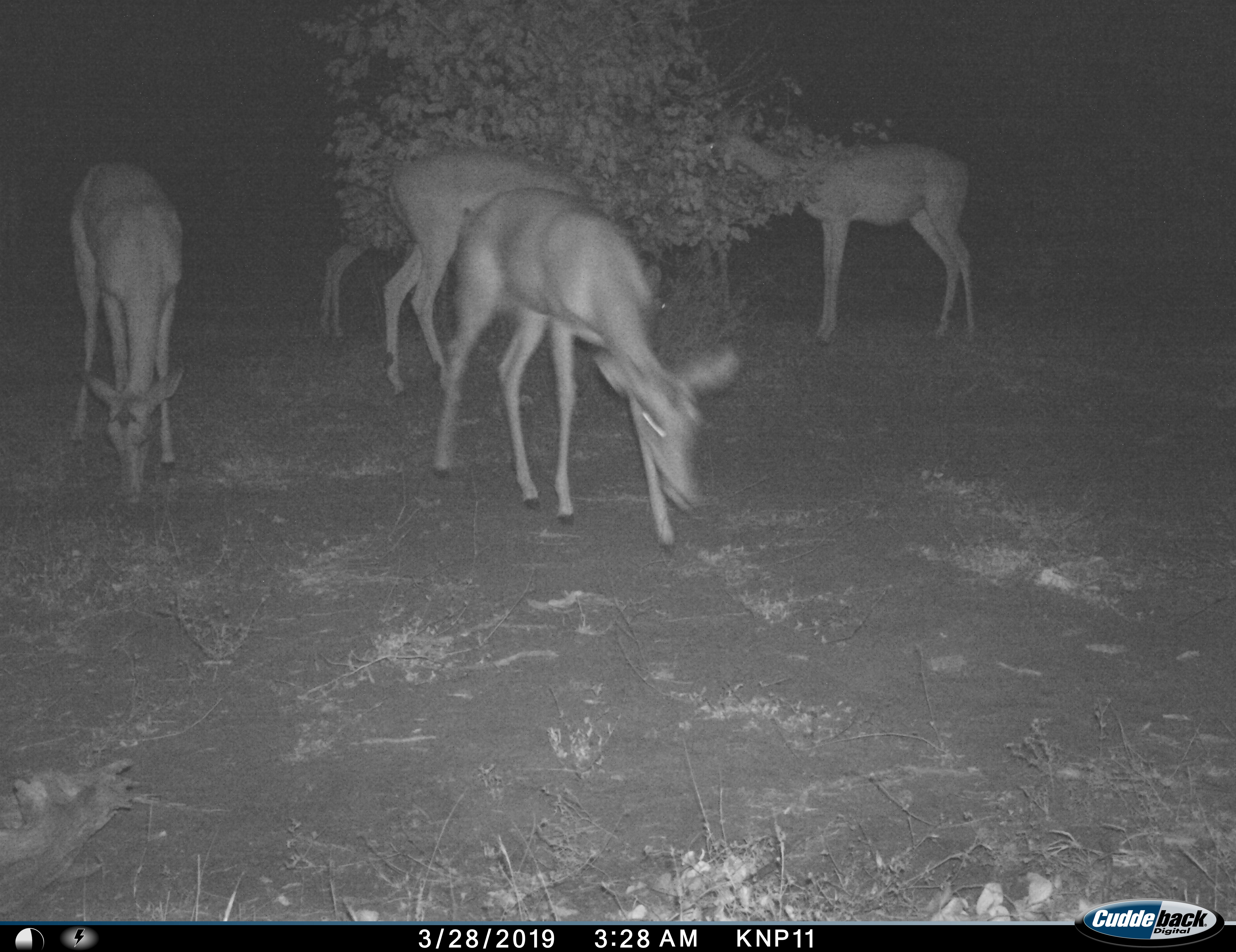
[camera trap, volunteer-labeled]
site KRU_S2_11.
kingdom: Animalia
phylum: Chordata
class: Mammalia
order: Artiodactyla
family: Bovidae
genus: Aepyceros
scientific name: Aepyceros melampus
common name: impala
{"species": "impala (Aepyceros melampus)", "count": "5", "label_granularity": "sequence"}